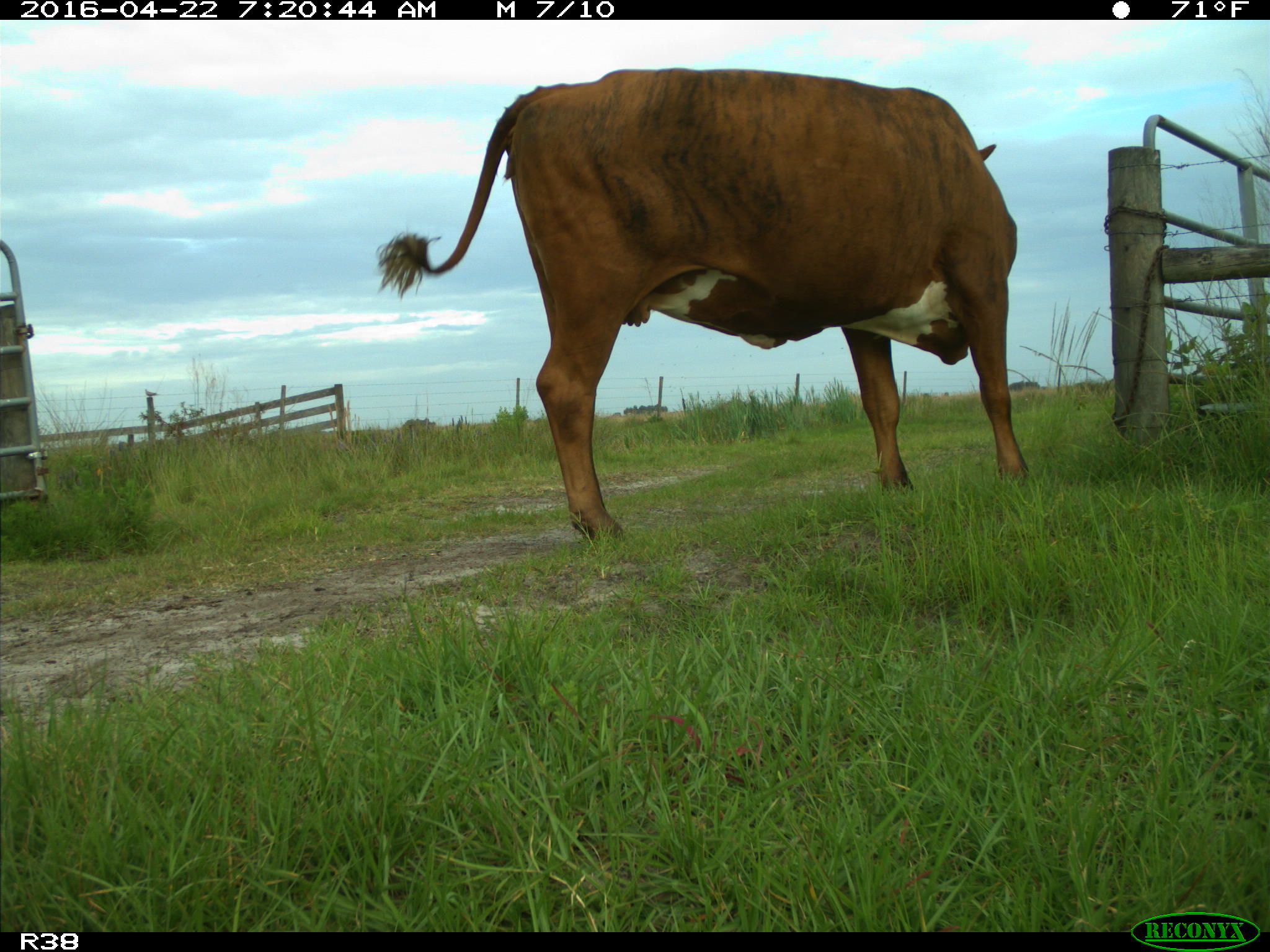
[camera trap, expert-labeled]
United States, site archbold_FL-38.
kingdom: Animalia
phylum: Chordata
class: Mammalia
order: Artiodactyla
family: Bovidae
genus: Bos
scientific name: Bos taurus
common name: domestic cow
Bos taurus (domestic cow).